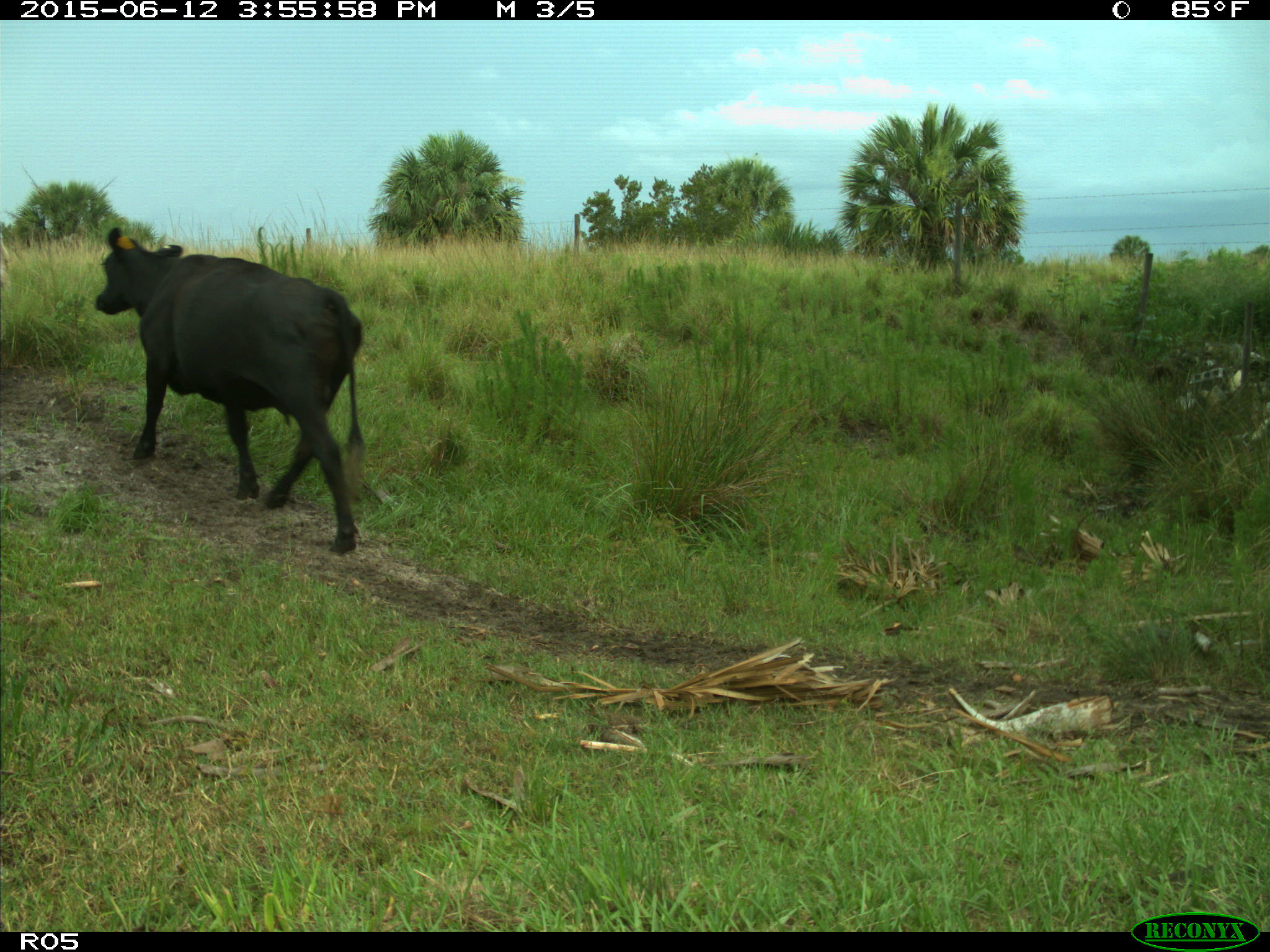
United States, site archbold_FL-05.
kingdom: Animalia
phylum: Chordata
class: Mammalia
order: Artiodactyla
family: Bovidae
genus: Bos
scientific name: Bos taurus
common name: domestic cow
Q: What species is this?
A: Bos taurus (domestic cow).